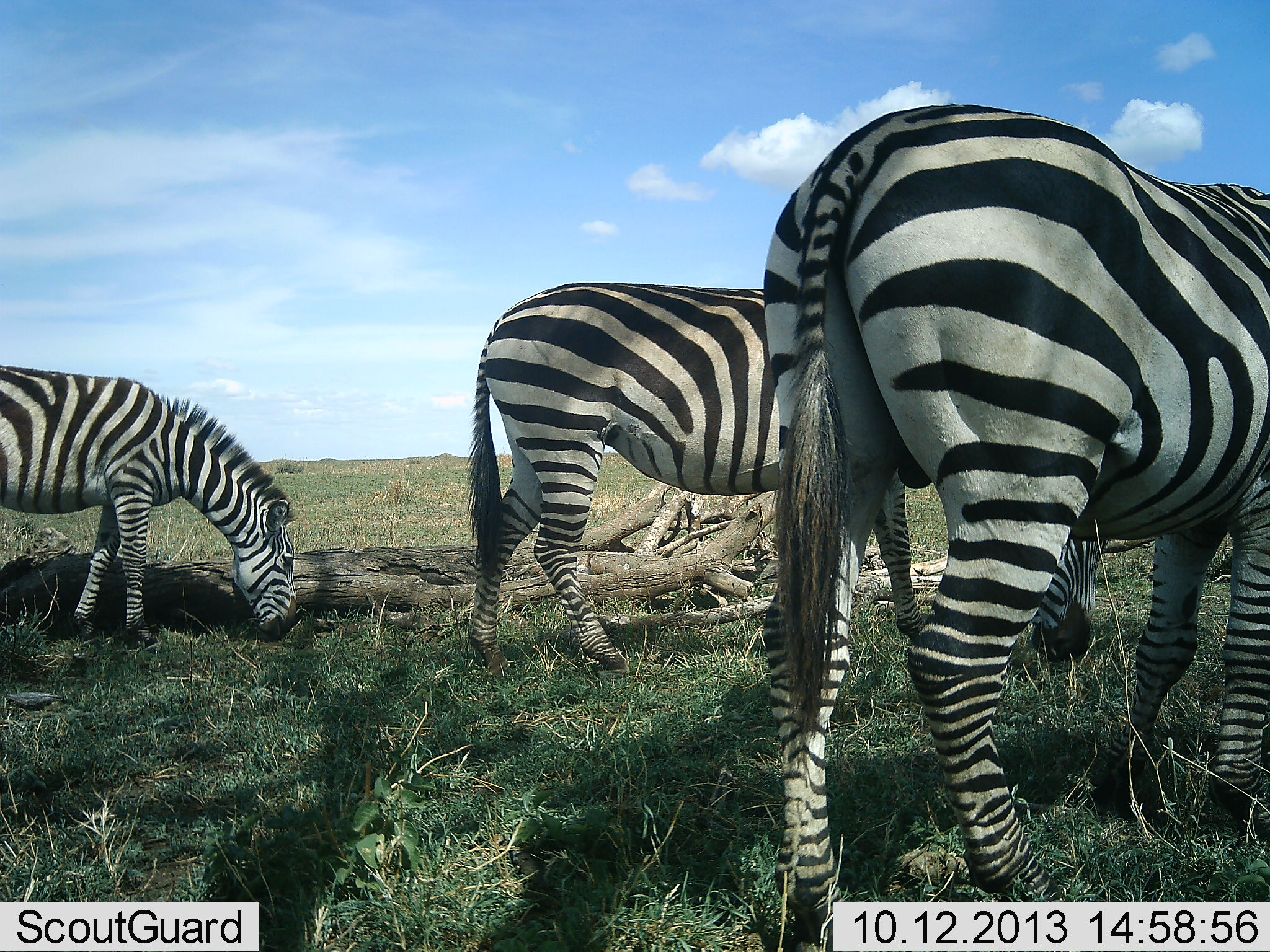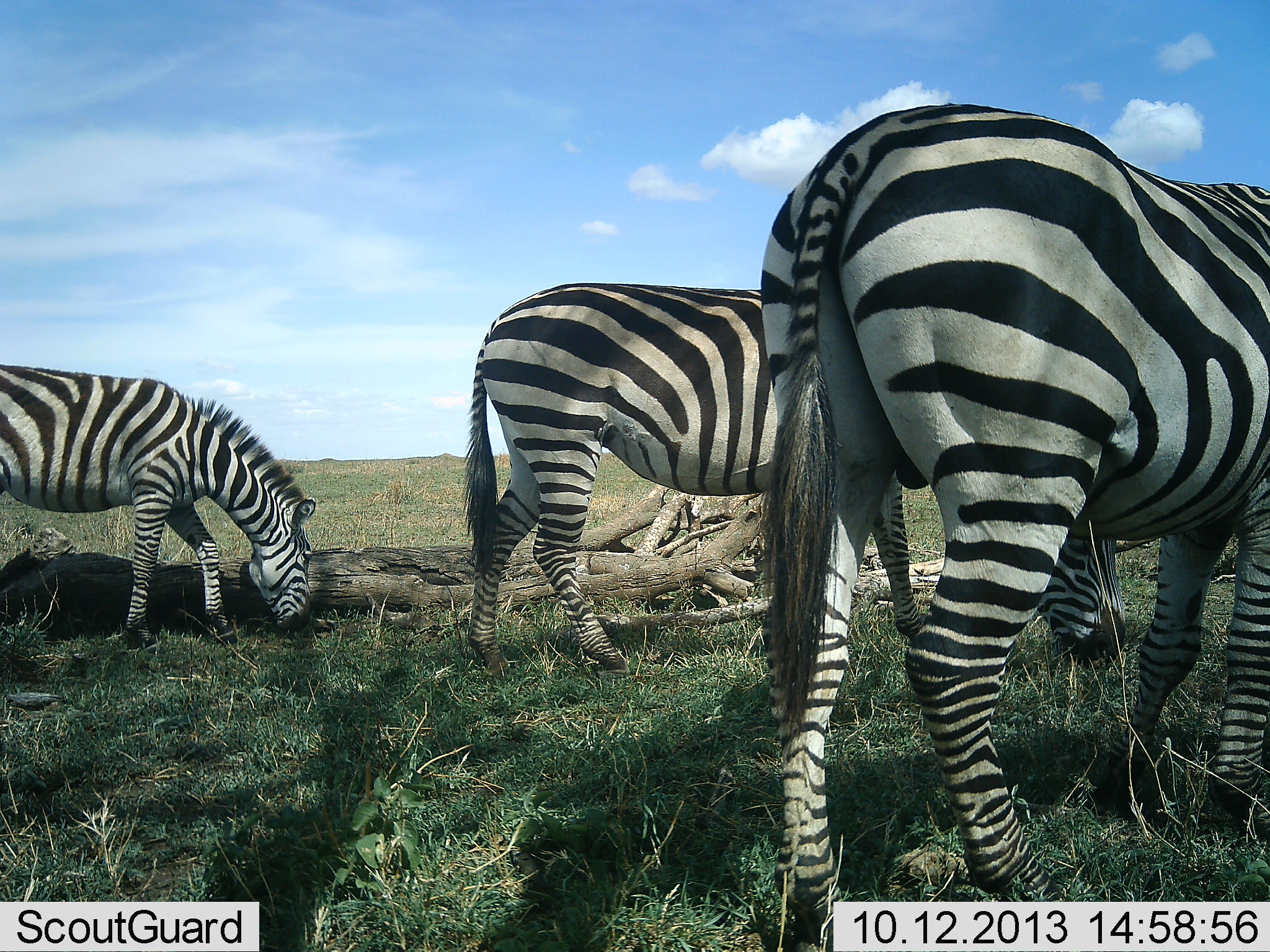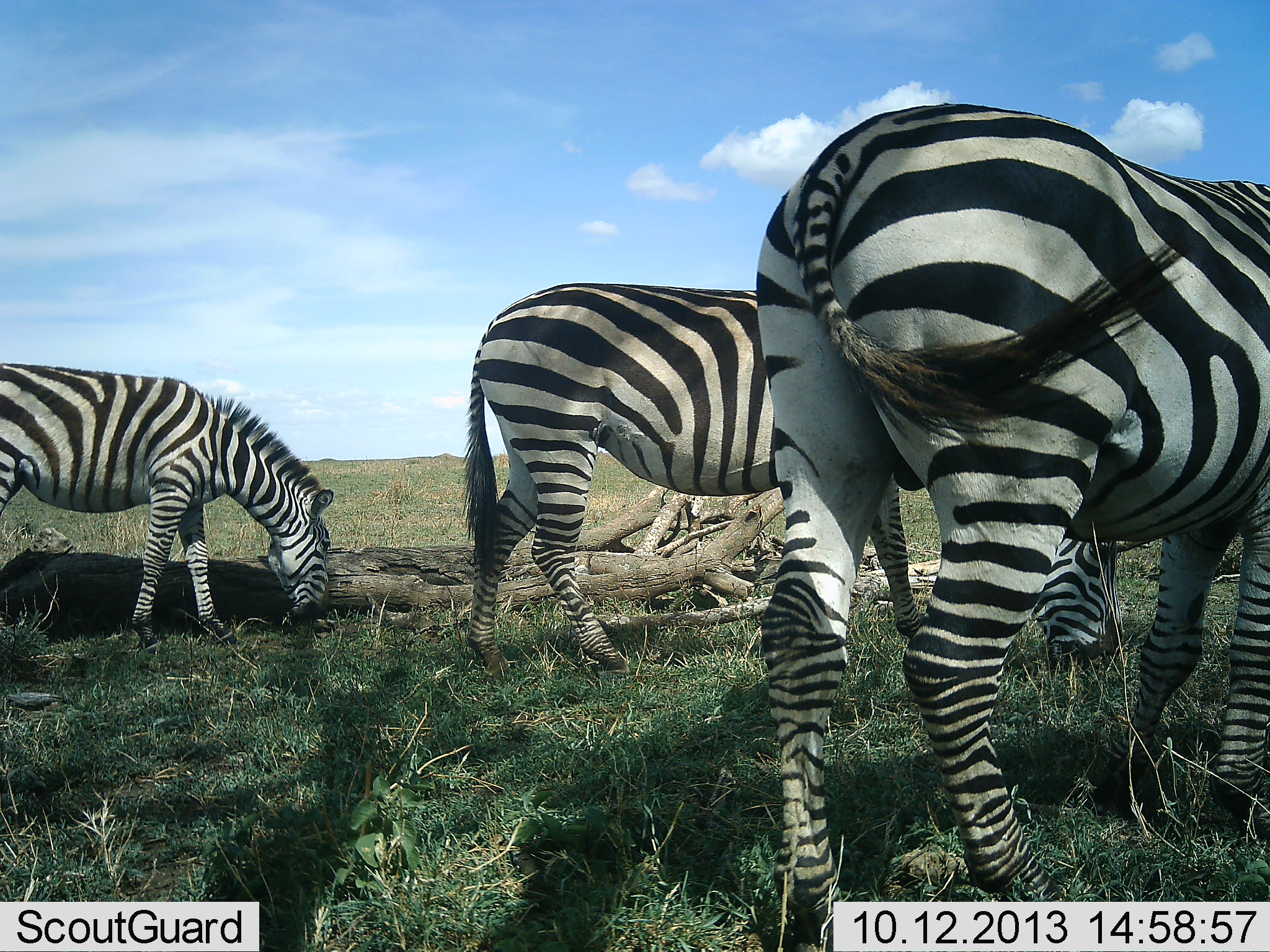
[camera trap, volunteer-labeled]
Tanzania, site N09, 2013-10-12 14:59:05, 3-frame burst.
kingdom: Animalia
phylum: Chordata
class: Mammalia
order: Perissodactyla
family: Equidae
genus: Equus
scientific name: Equus quagga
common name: plains zebra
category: zebra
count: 3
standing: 20%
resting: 0%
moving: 0%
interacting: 0%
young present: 0%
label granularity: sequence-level